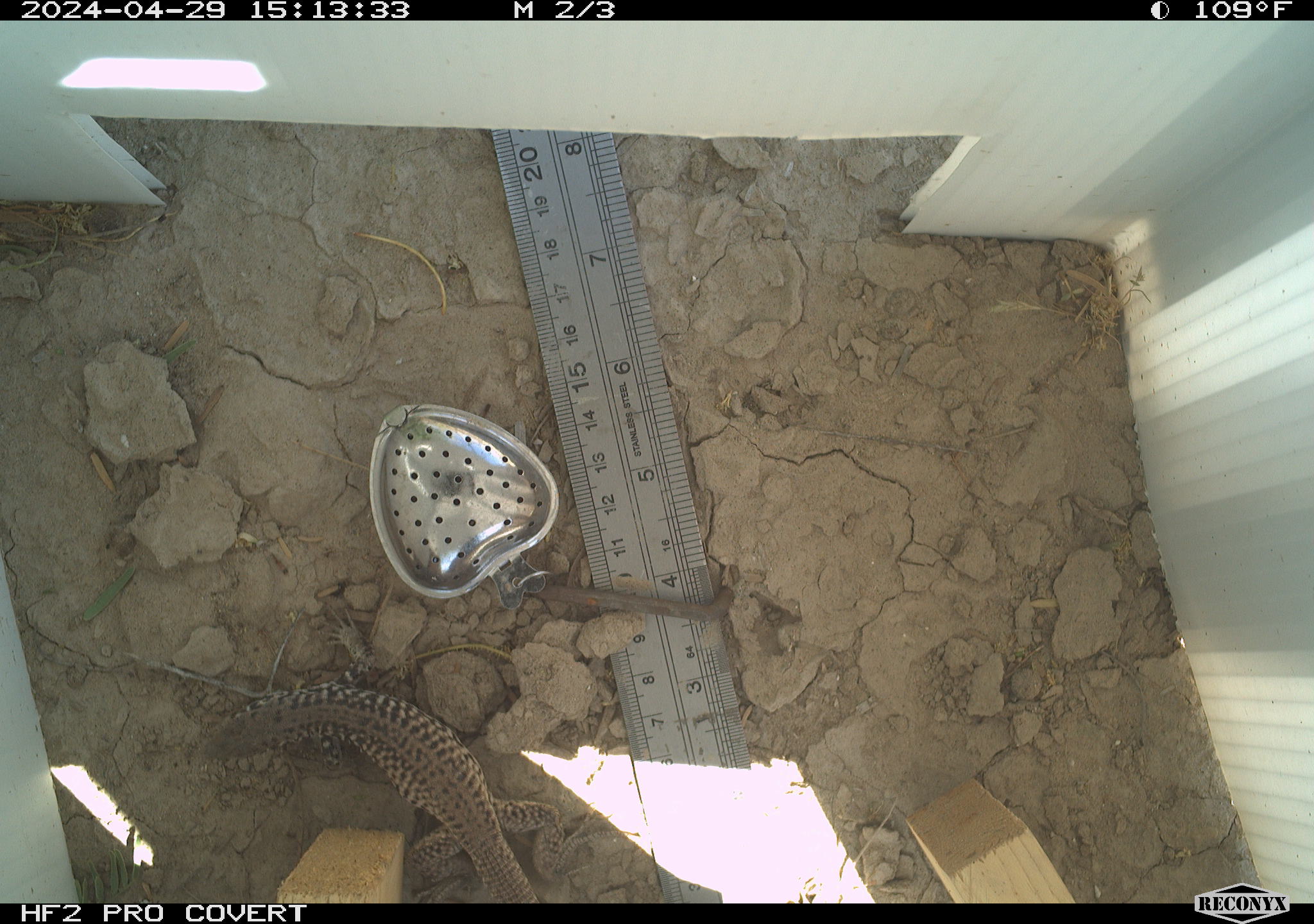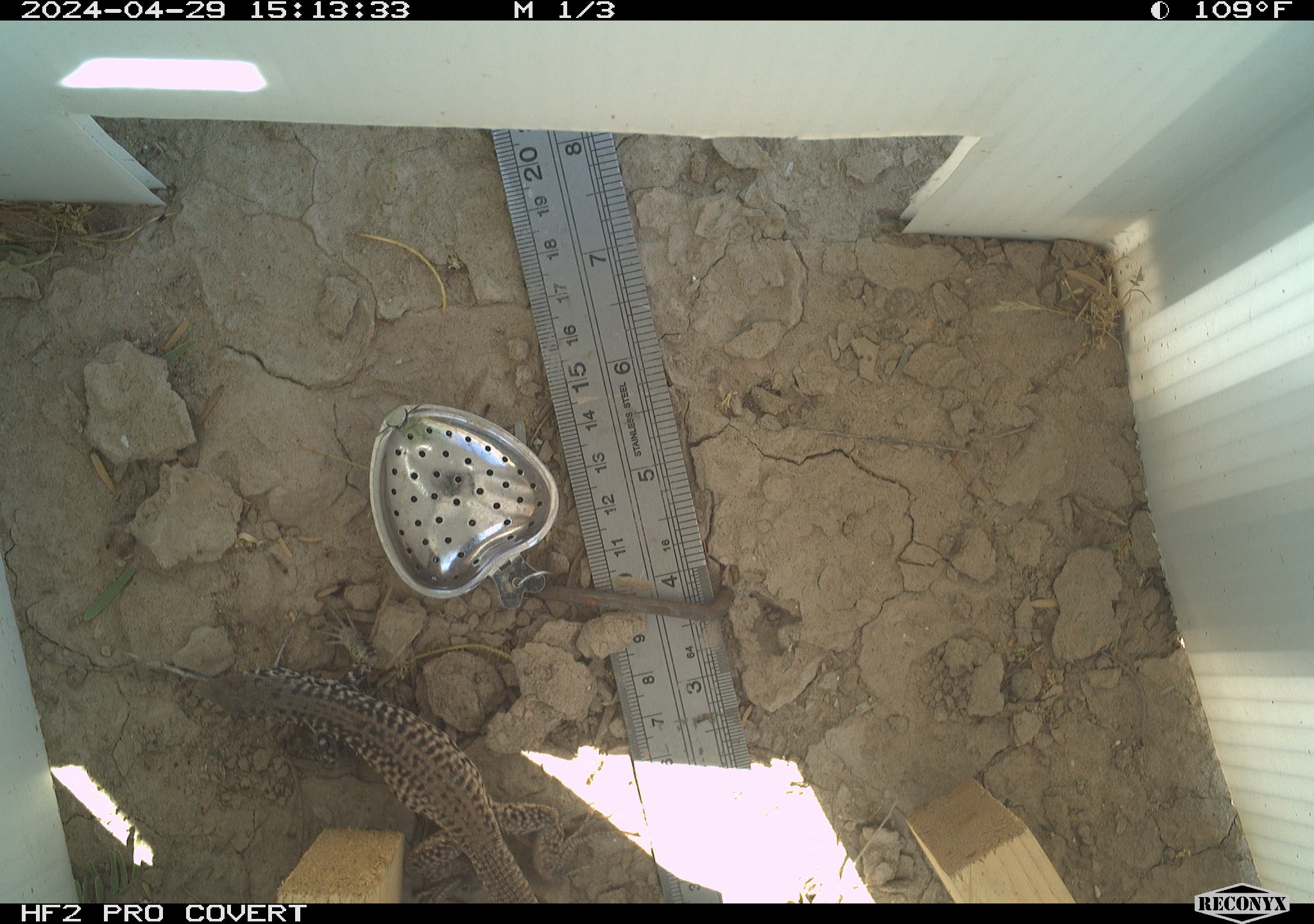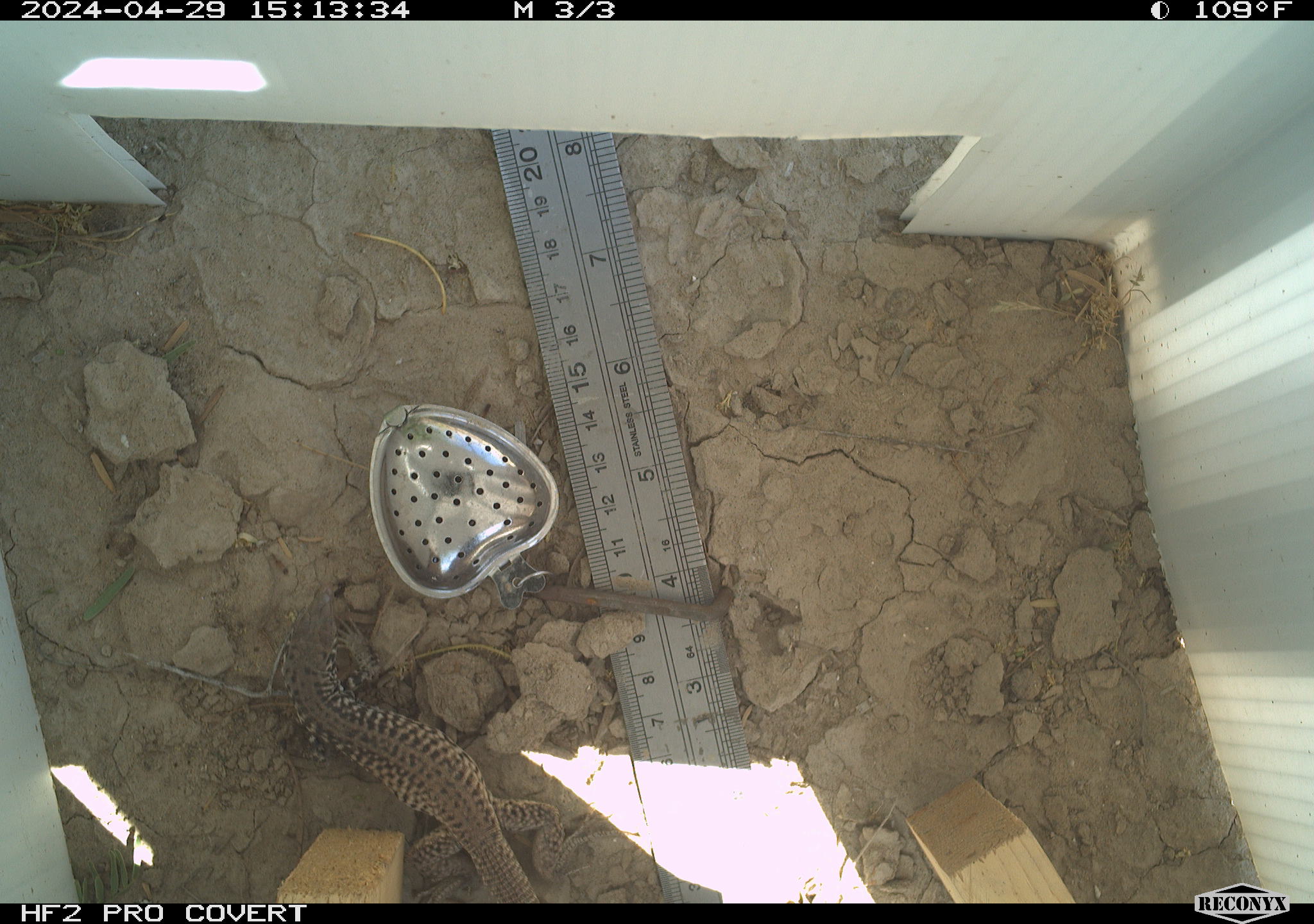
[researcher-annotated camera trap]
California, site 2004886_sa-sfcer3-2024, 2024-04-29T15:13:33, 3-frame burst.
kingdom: Animalia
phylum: Chordata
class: Reptilia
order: Squamata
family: Teiidae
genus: Aspidoscelis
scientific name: Aspidoscelis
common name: whiptail lizards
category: aspidoscelis species